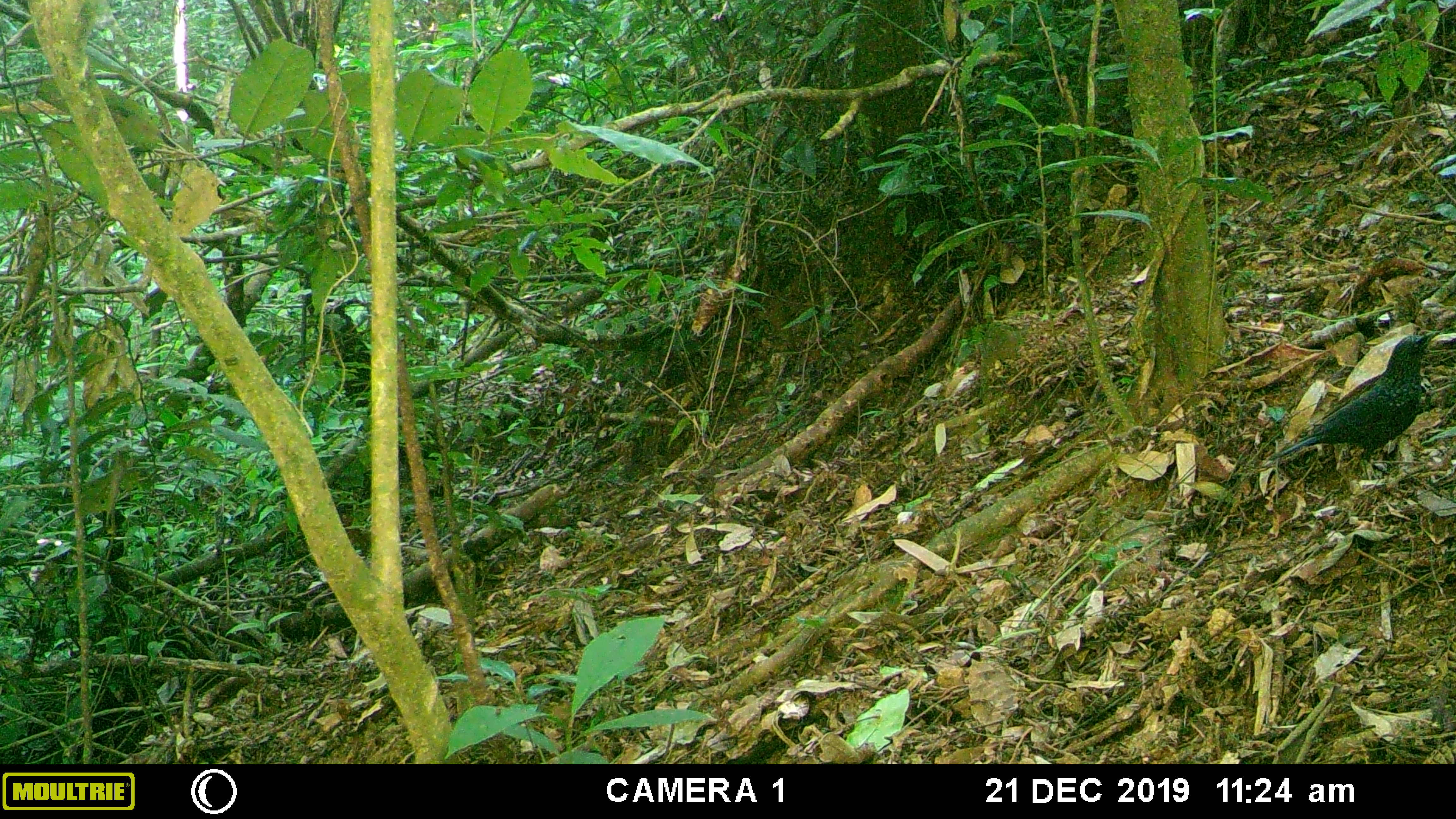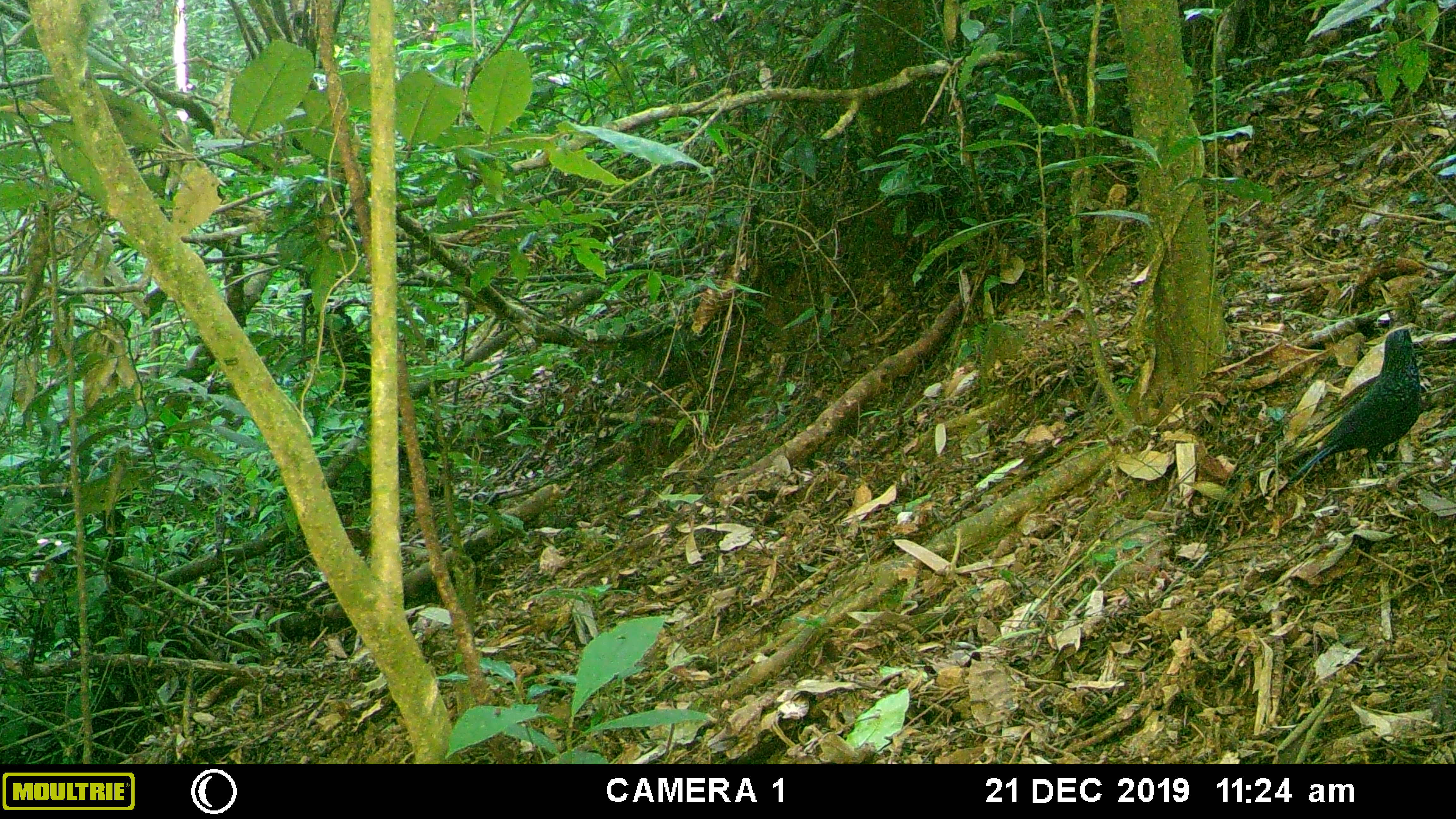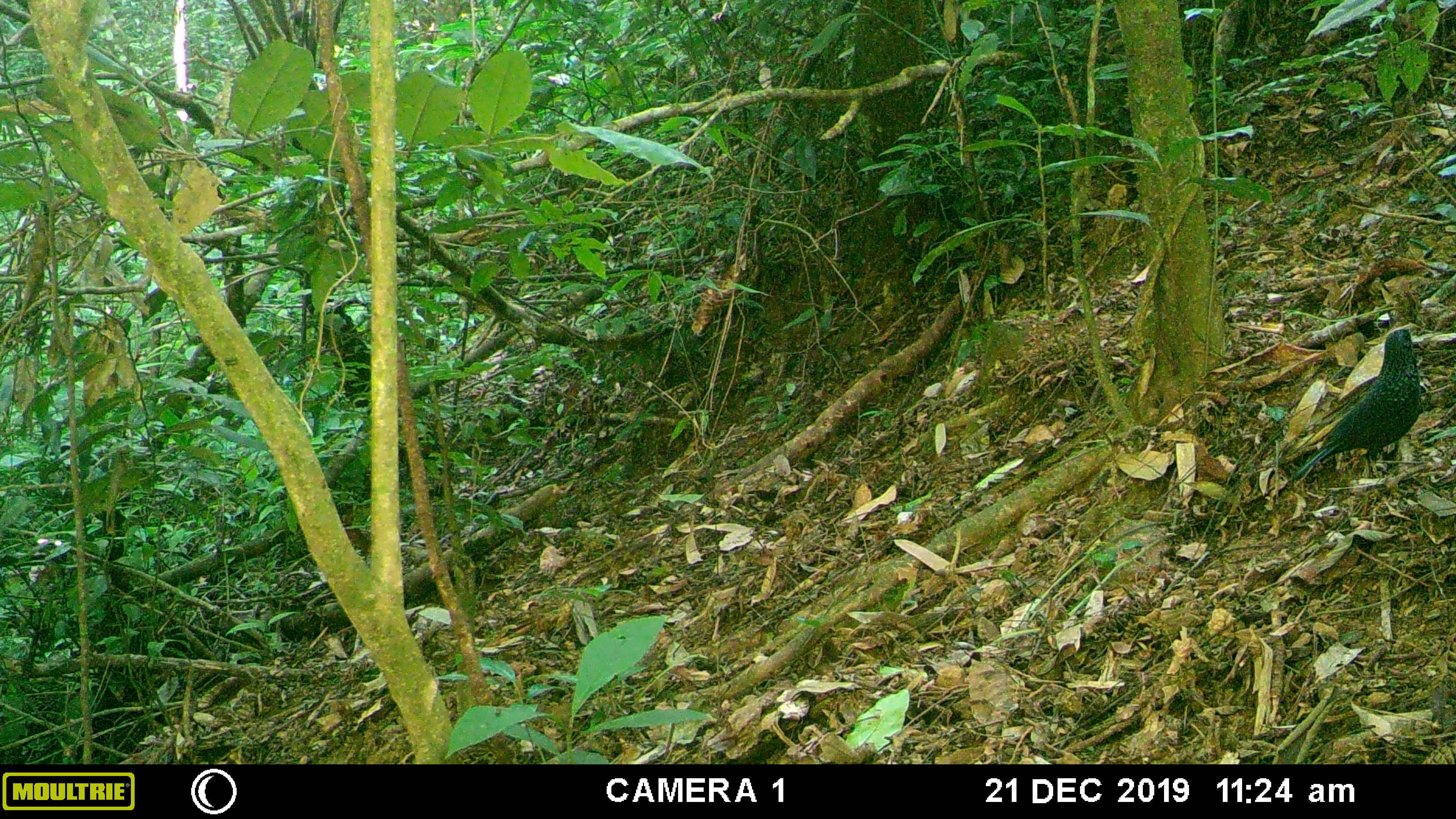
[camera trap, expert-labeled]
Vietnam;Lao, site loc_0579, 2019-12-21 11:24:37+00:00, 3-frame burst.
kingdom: Animalia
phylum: Chordata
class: Aves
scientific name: Aves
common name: bird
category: unidentified bird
Unidentified bird (bird) (Aves). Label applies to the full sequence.